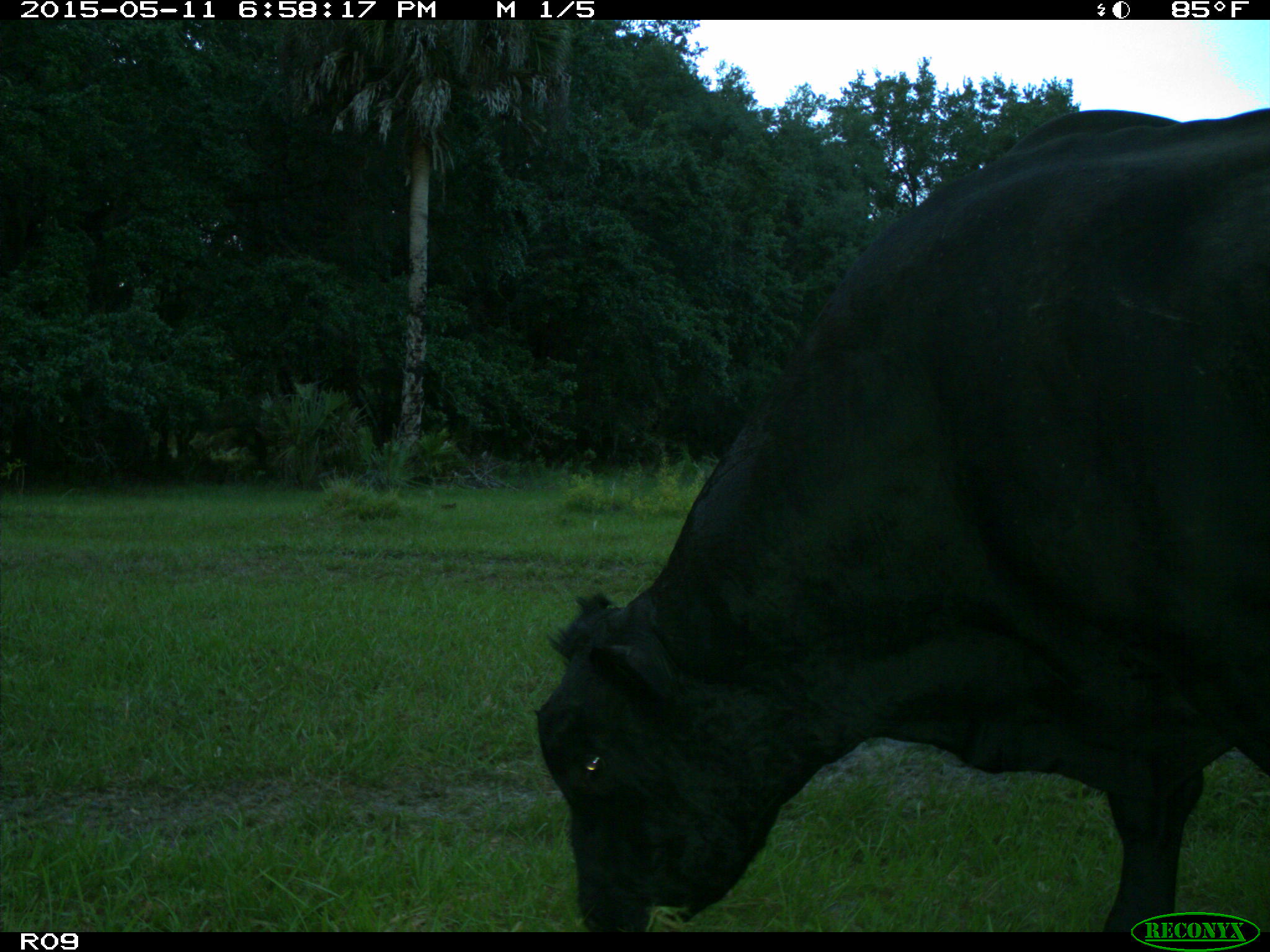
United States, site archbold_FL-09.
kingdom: Animalia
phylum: Chordata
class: Mammalia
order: Artiodactyla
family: Bovidae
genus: Bos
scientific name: Bos taurus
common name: domestic cow